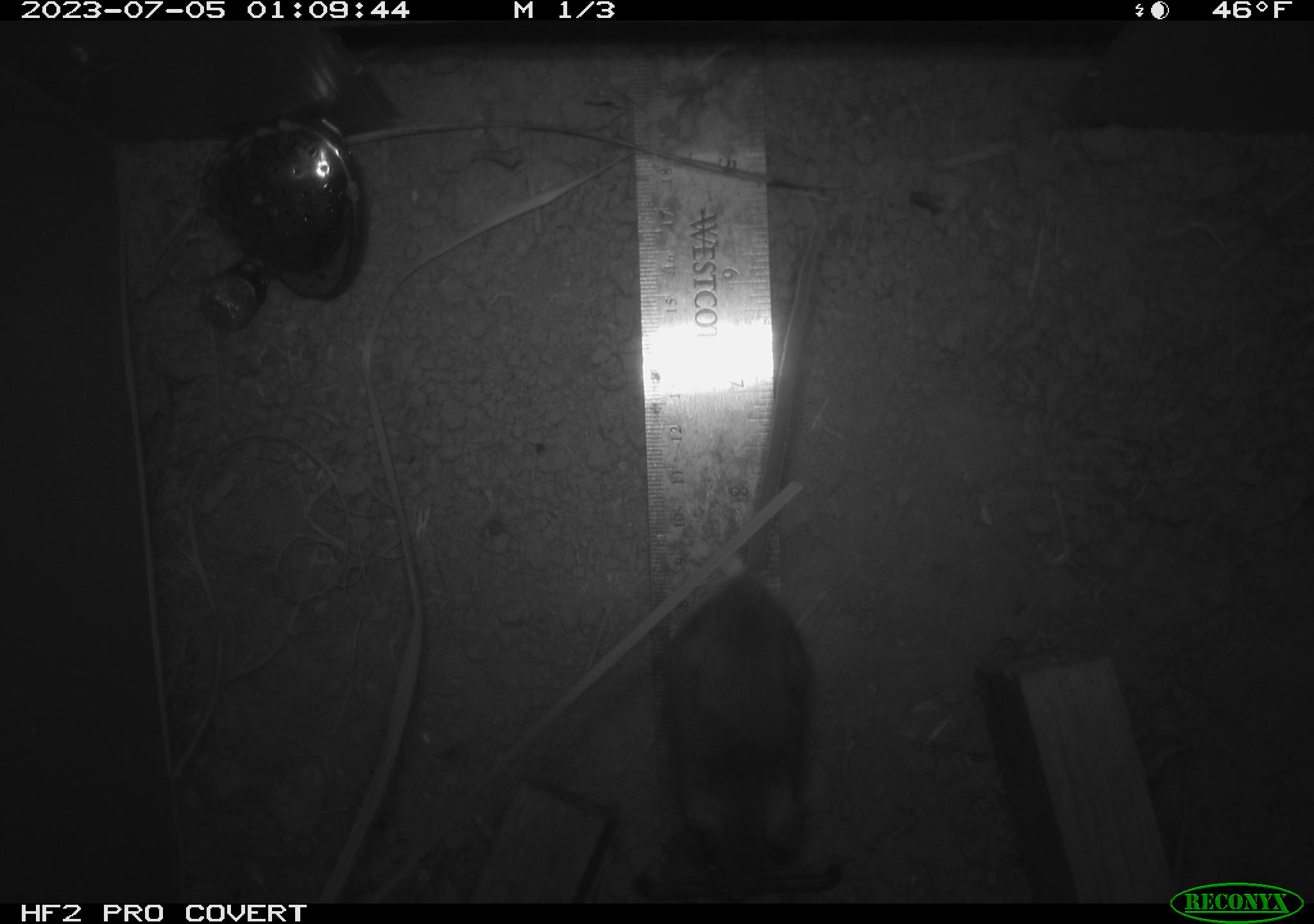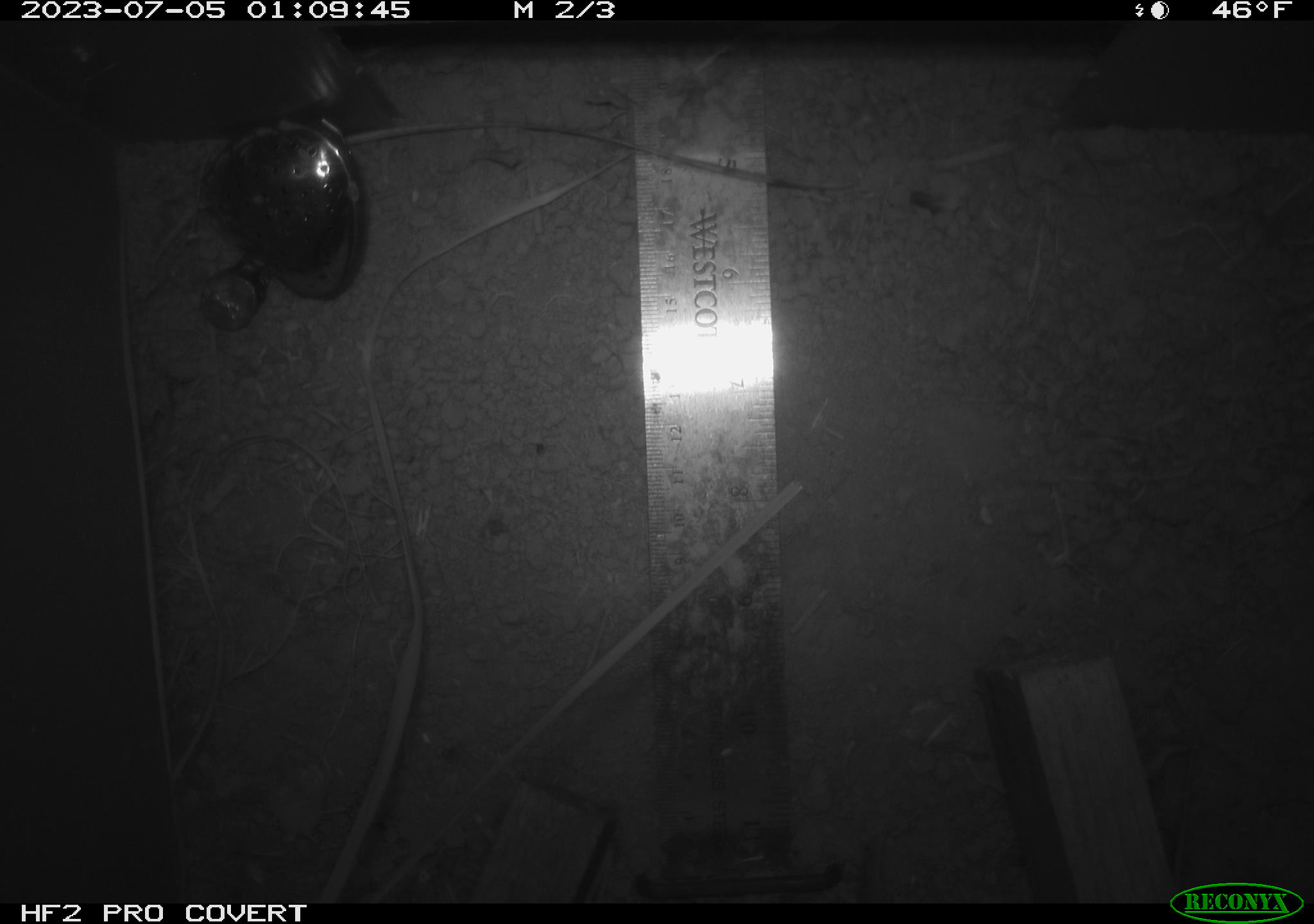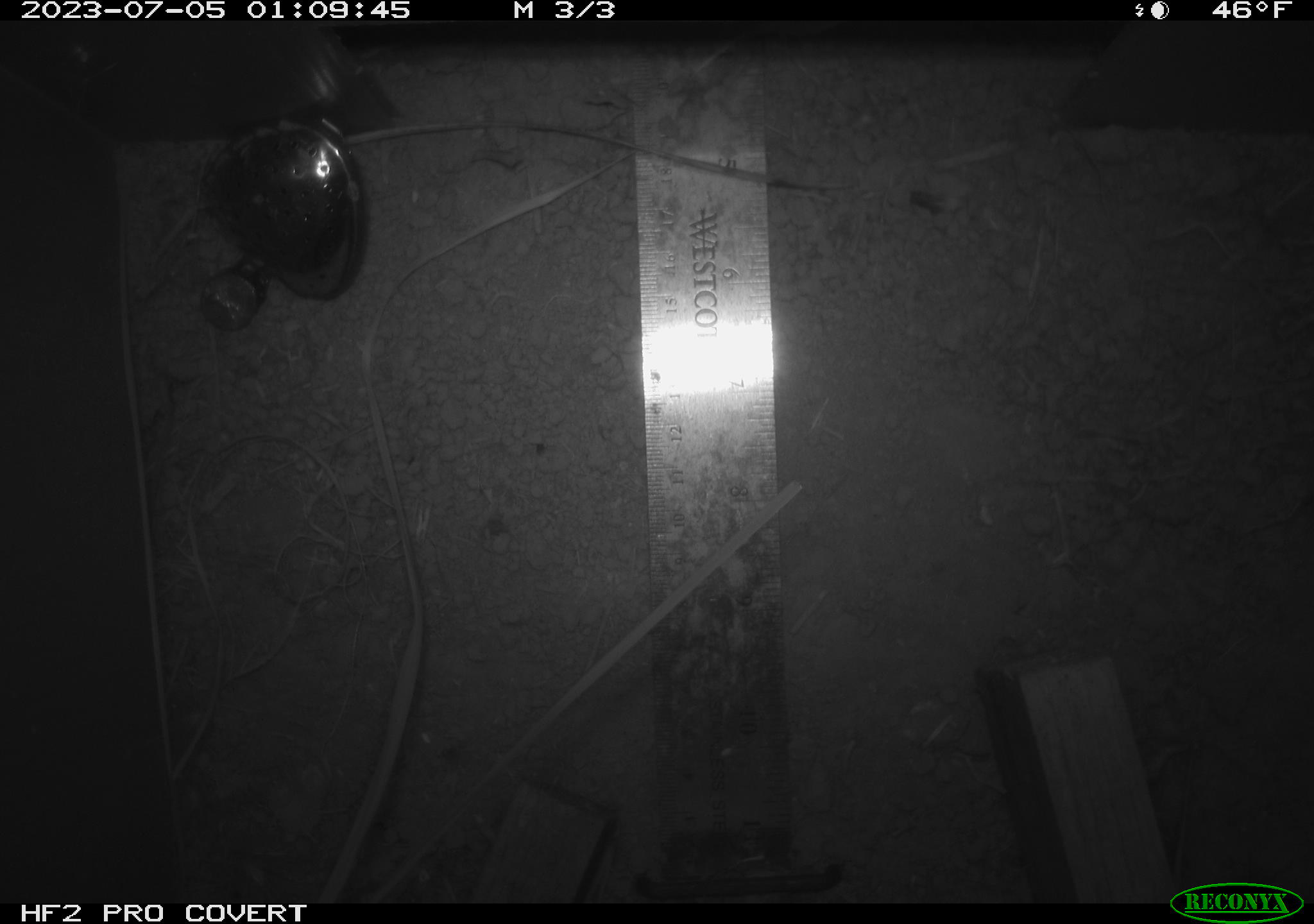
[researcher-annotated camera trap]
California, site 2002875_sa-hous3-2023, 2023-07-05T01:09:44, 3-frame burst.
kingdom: Animalia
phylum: Chordata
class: Mammalia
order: Rodentia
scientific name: Rodentia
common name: mouse species